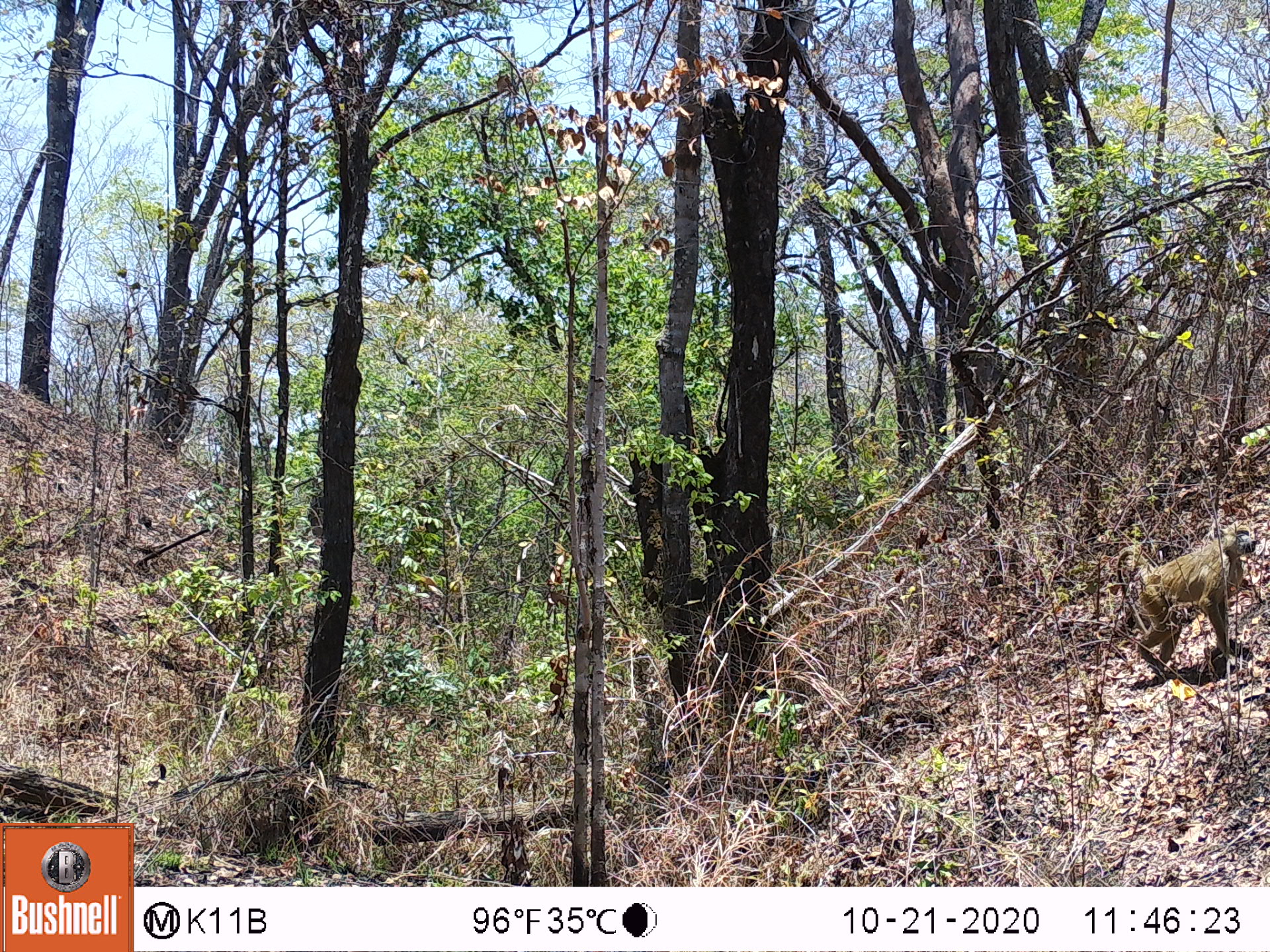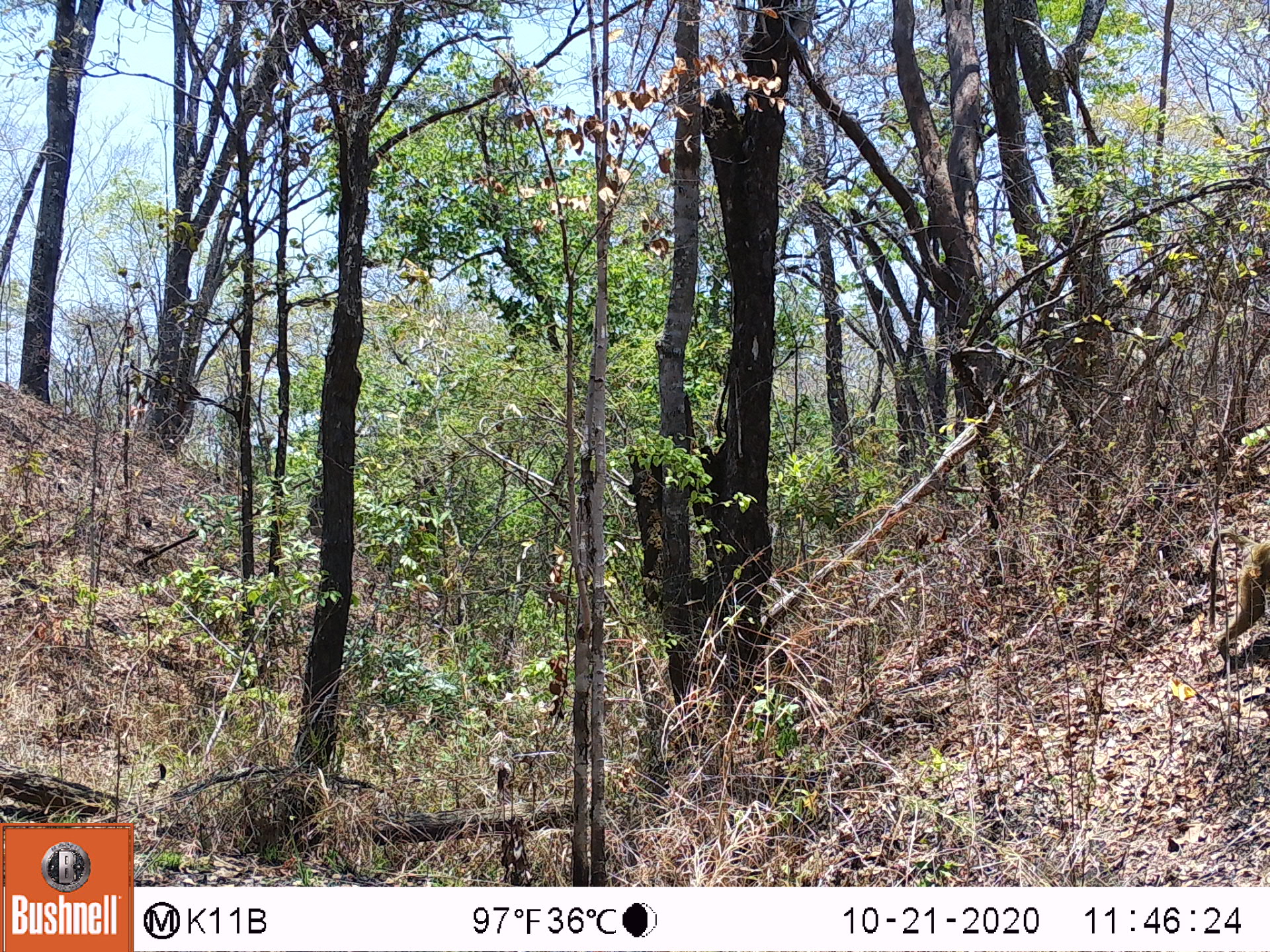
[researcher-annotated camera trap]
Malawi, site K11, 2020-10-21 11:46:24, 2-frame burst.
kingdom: Animalia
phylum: Chordata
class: Mammalia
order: Primates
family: Cercopithecidae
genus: Papio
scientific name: Papio cynocephalus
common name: yellow baboon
Yellow baboon (Papio cynocephalus), count 1.